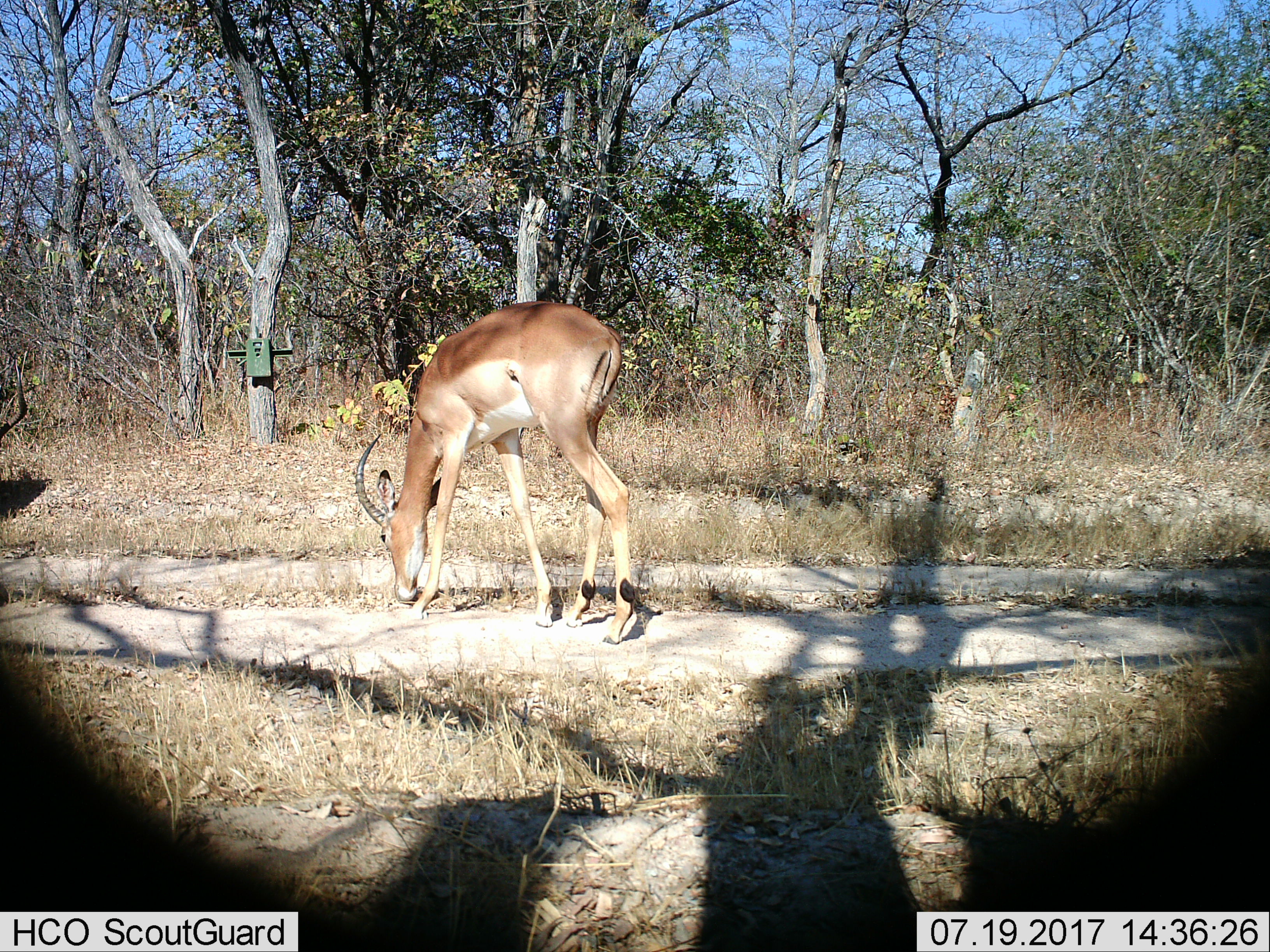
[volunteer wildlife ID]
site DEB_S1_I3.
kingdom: Animalia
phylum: Chordata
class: Mammalia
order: Artiodactyla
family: Bovidae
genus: Aepyceros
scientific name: Aepyceros melampus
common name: impala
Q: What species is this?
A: Impala (Aepyceros melampus).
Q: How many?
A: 1.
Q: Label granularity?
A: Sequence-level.